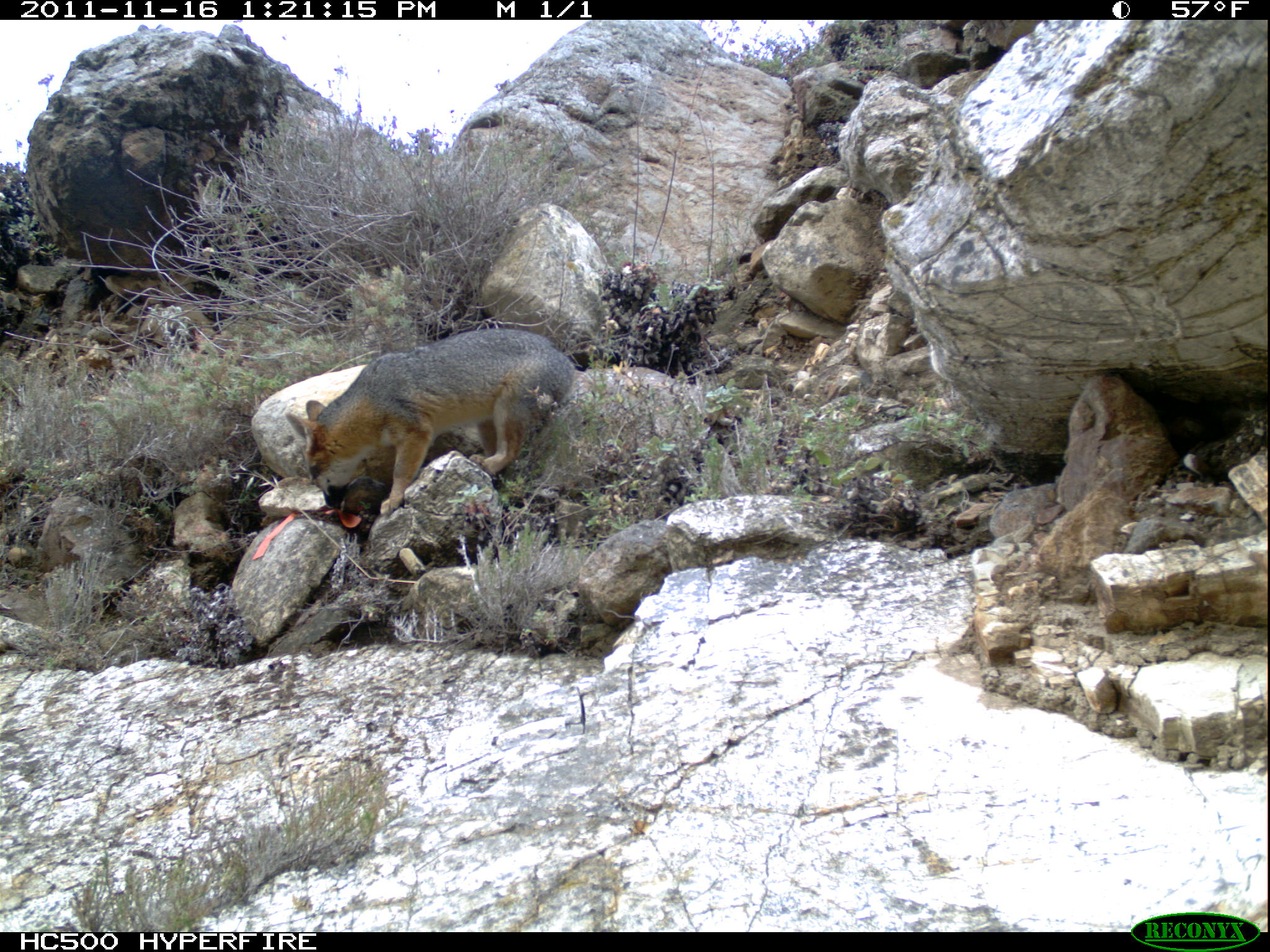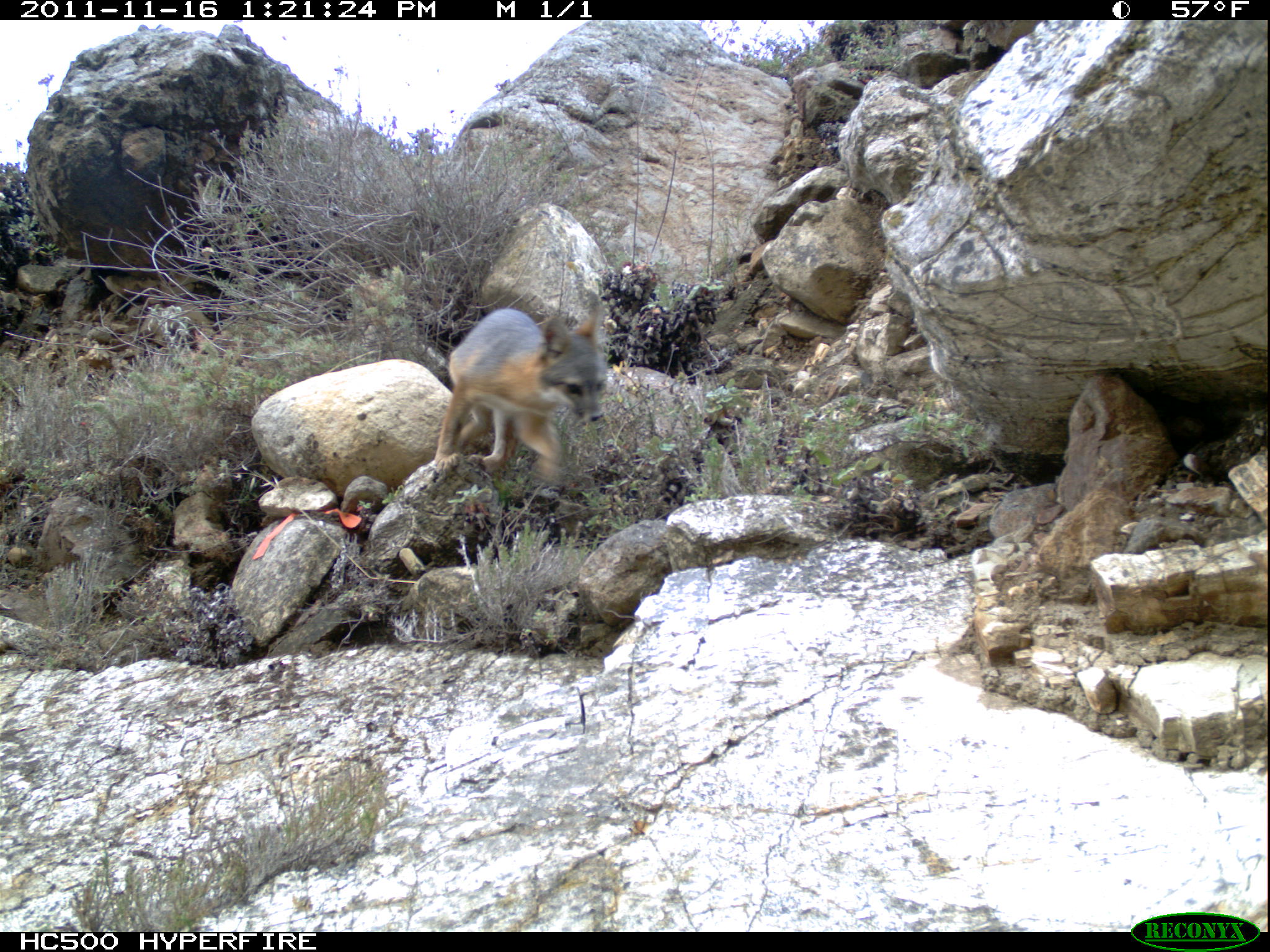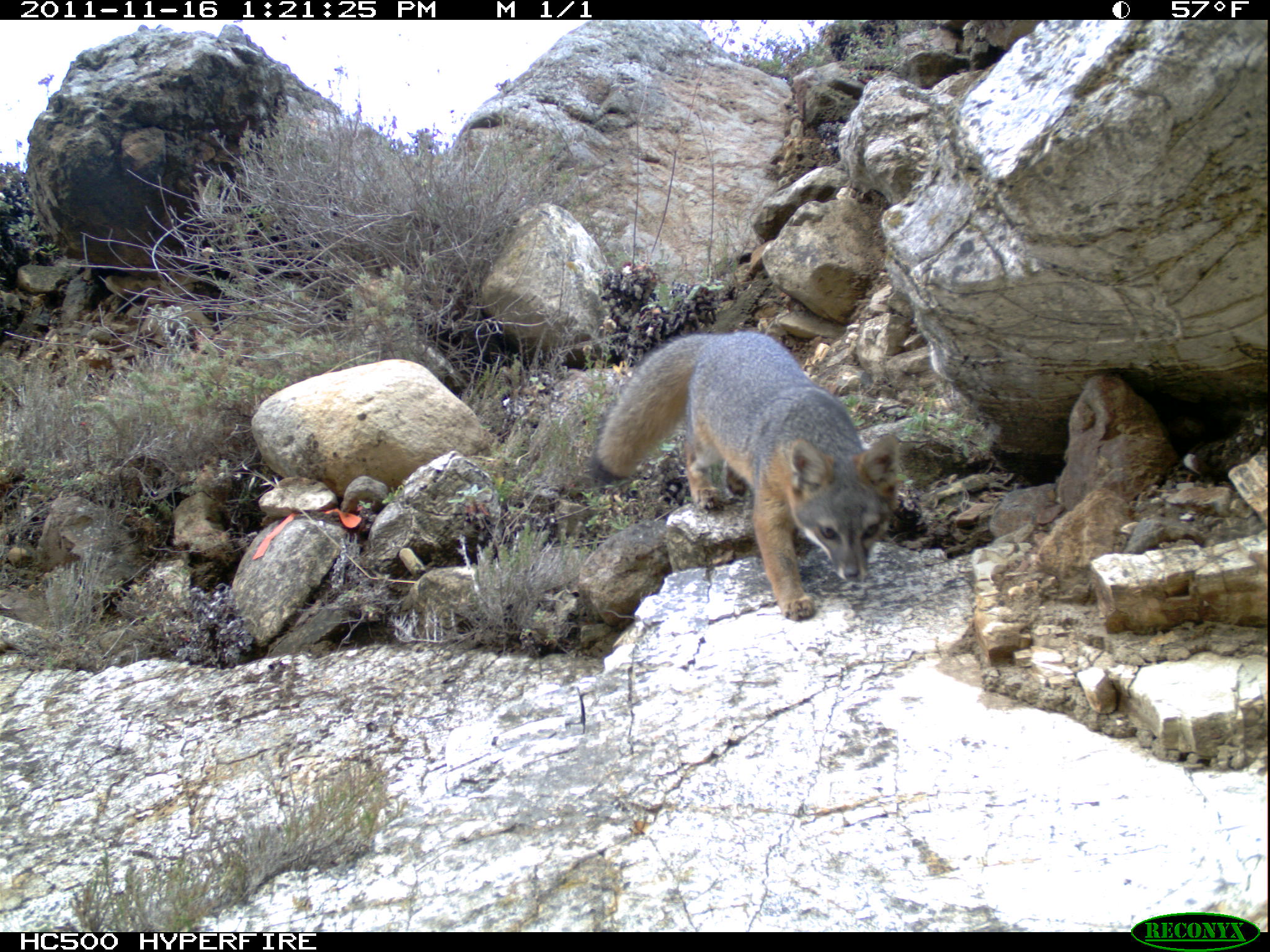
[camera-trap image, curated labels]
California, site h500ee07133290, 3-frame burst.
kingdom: Animalia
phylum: Chordata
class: Mammalia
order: Carnivora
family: Canidae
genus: Urocyon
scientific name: Urocyon littoralis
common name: island fox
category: fox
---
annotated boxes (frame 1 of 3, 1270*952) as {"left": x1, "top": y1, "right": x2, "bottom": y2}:
fox: {"left": 285, "top": 327, "right": 578, "bottom": 515}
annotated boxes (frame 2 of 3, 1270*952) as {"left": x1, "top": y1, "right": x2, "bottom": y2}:
fox: {"left": 434, "top": 306, "right": 608, "bottom": 482}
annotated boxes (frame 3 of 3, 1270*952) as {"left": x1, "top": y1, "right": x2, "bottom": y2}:
fox: {"left": 590, "top": 330, "right": 897, "bottom": 621}